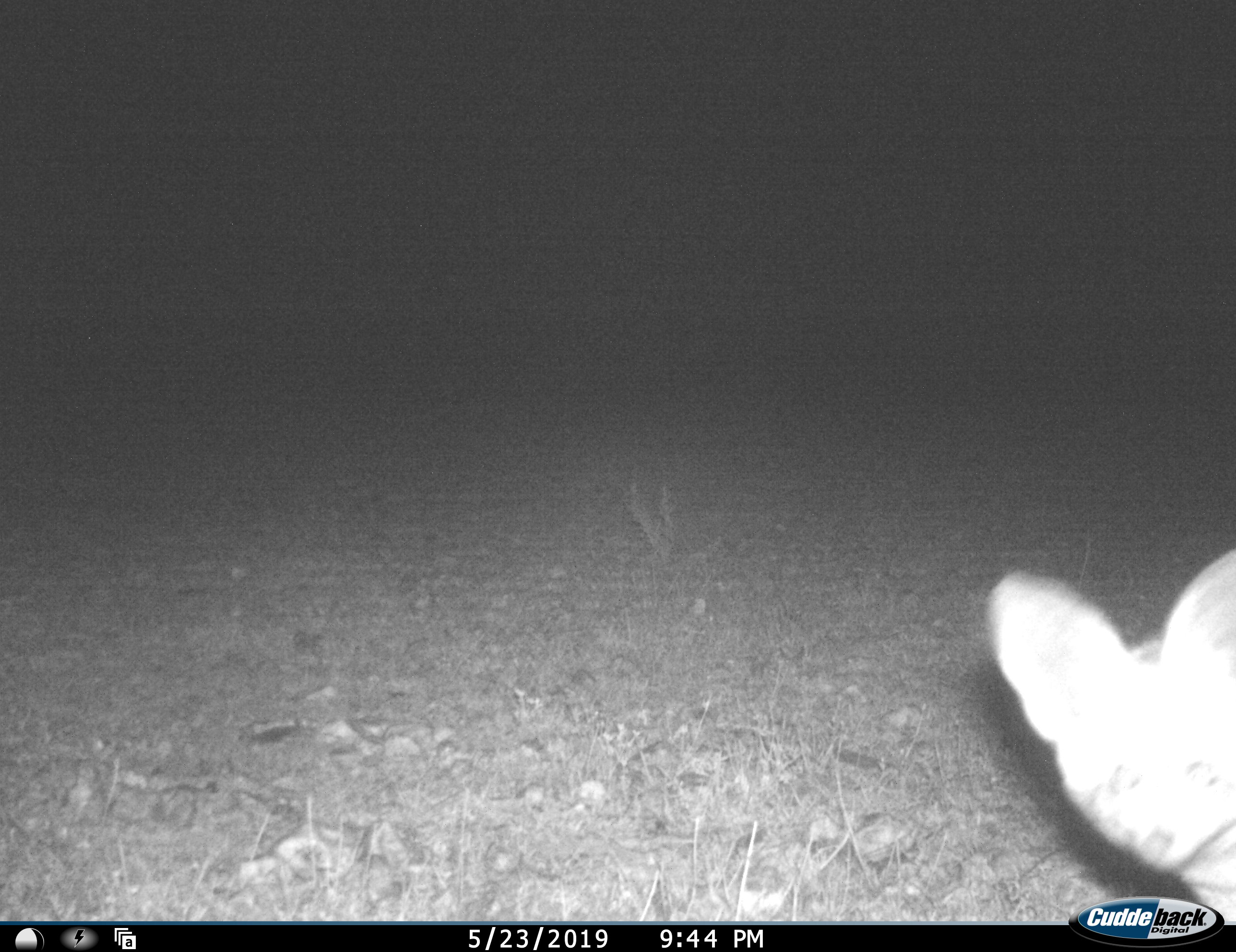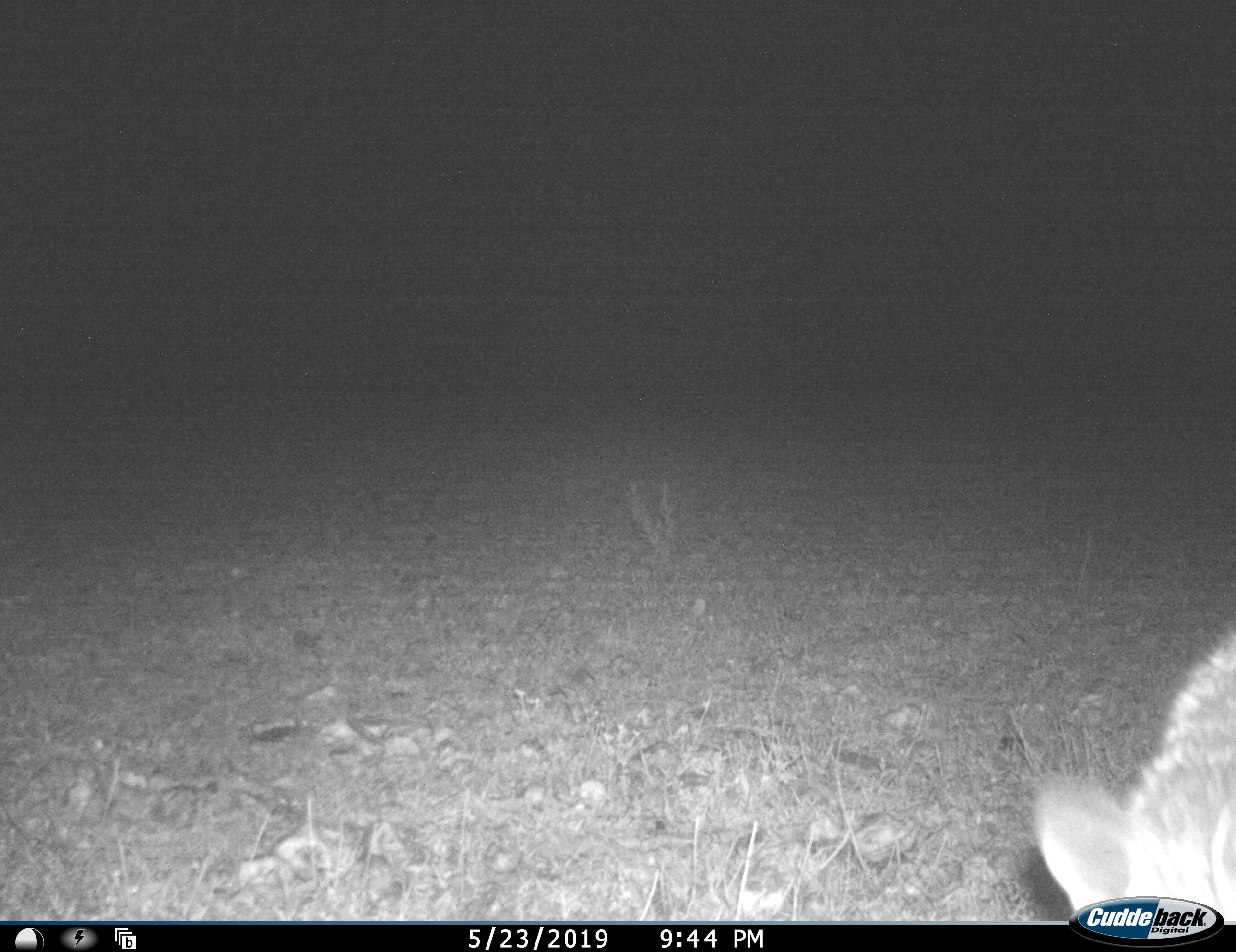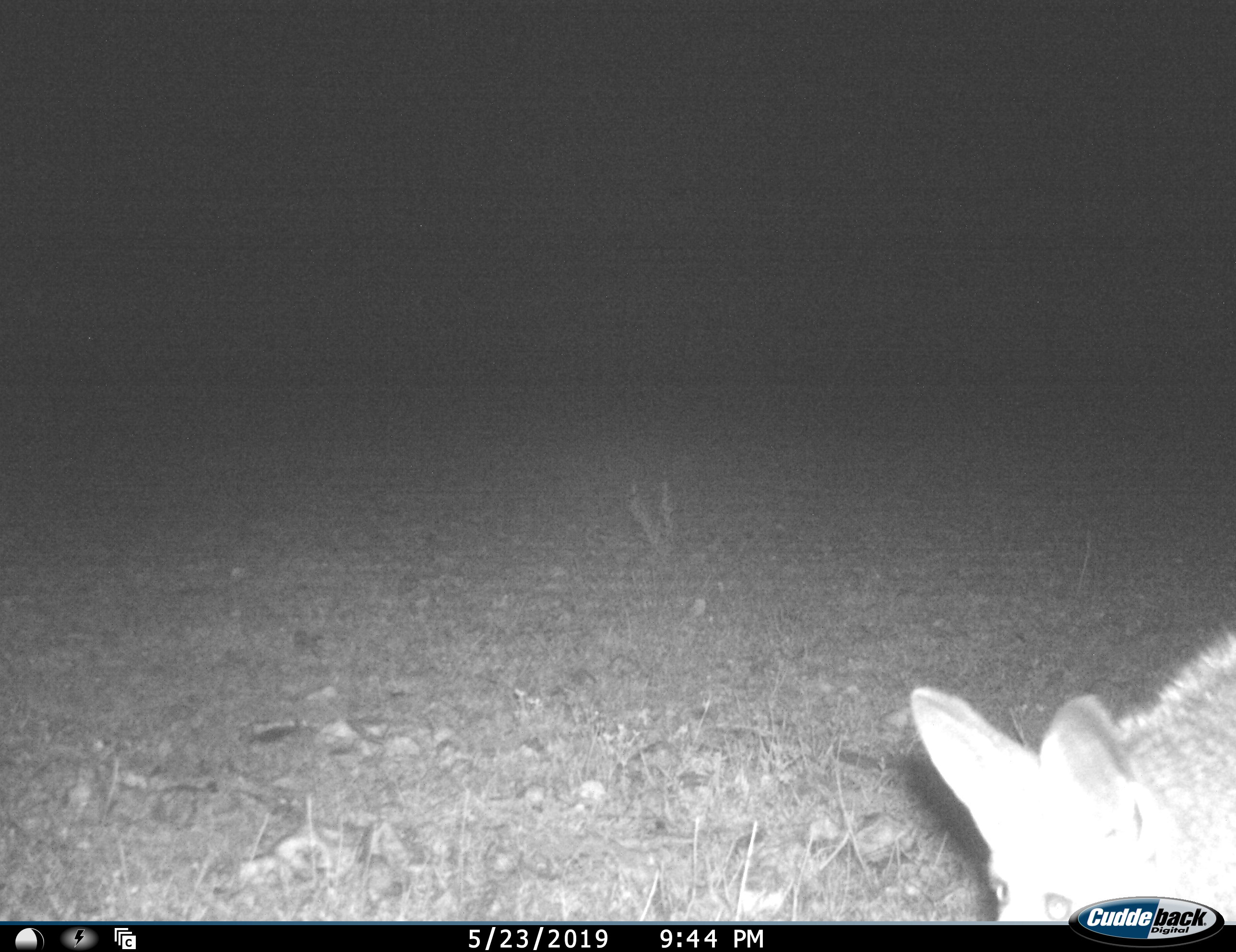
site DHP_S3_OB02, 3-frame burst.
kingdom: Animalia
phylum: Chordata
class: Mammalia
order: Carnivora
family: Canidae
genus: Vulpes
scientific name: Vulpes chama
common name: cape fox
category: foxcape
Foxcape (cape fox) (Vulpes chama), count 1. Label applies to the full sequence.